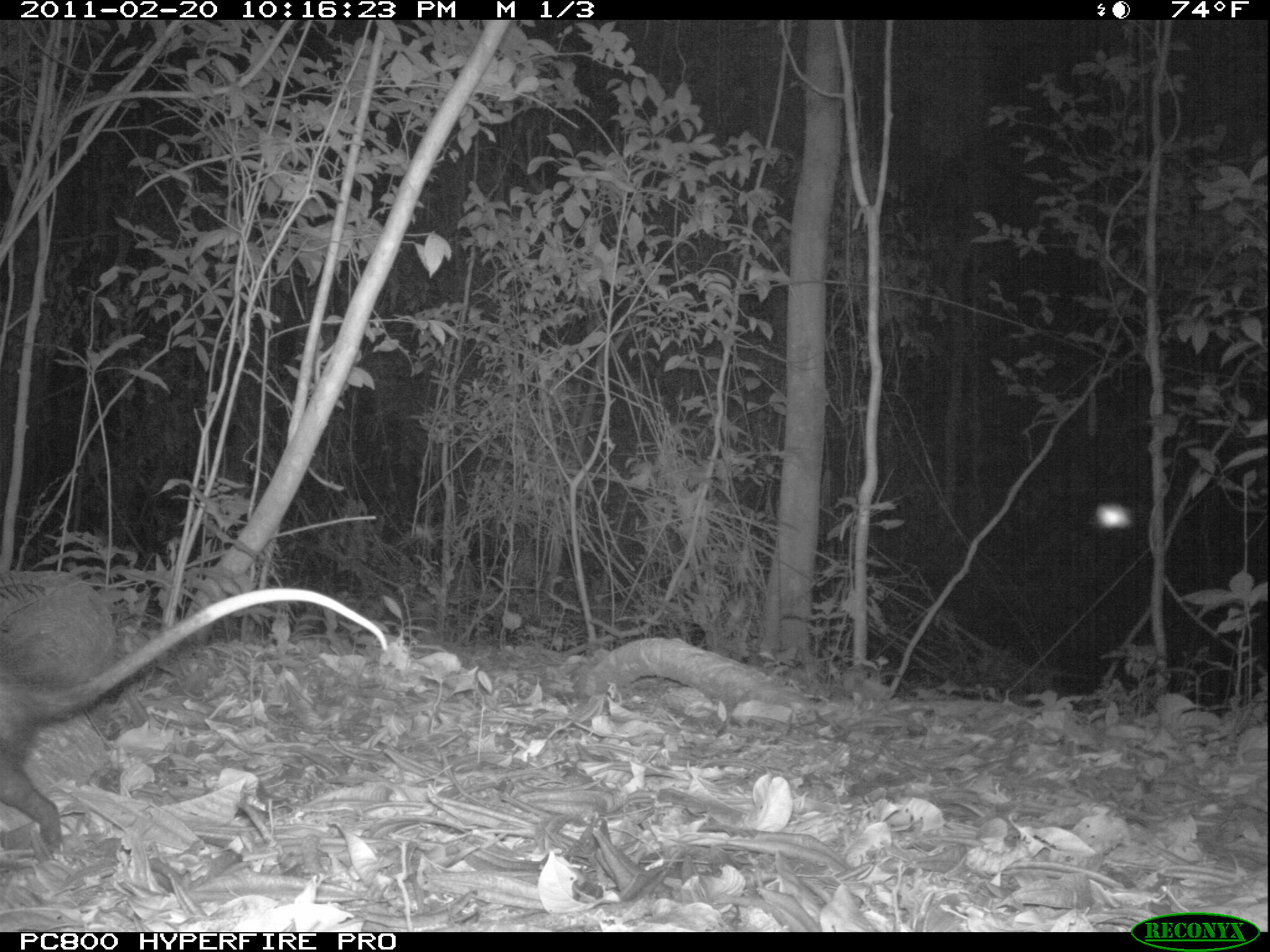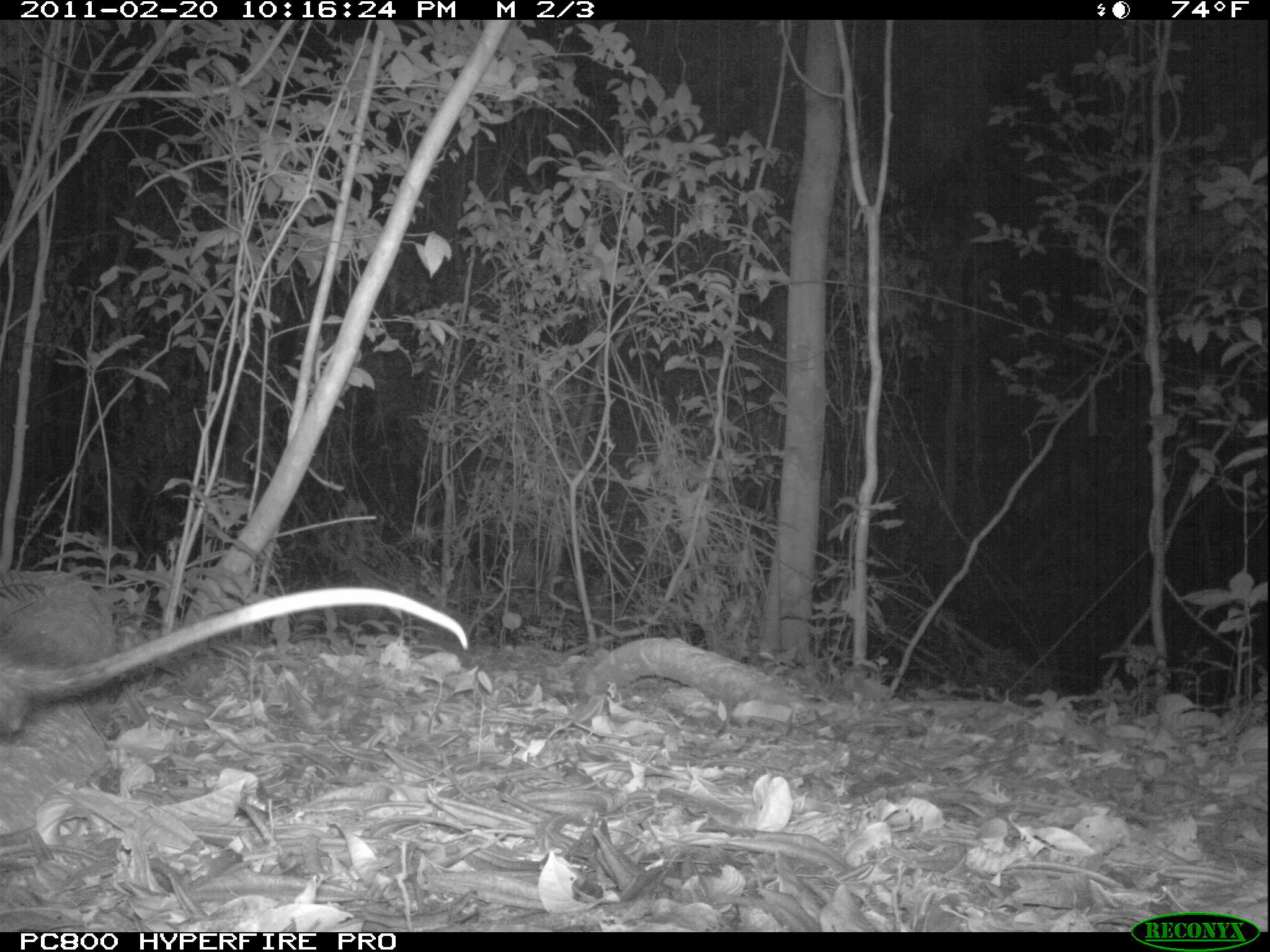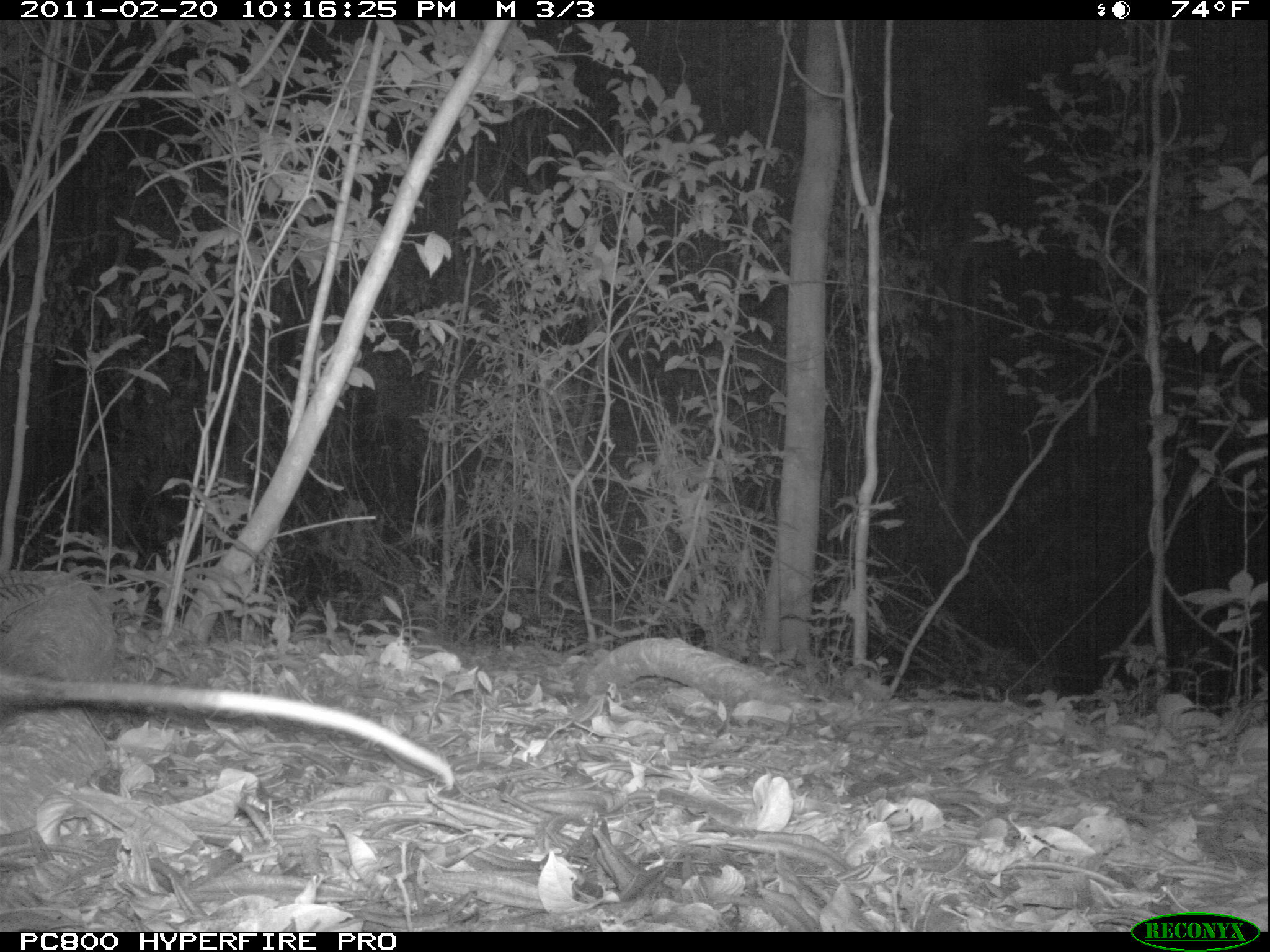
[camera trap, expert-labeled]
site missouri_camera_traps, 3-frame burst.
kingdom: Animalia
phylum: Chordata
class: Mammalia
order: Didelphimorphia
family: Didelphidae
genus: Didelphis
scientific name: Didelphis marsupialis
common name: common opossum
Common opossum (Didelphis marsupialis). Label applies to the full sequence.